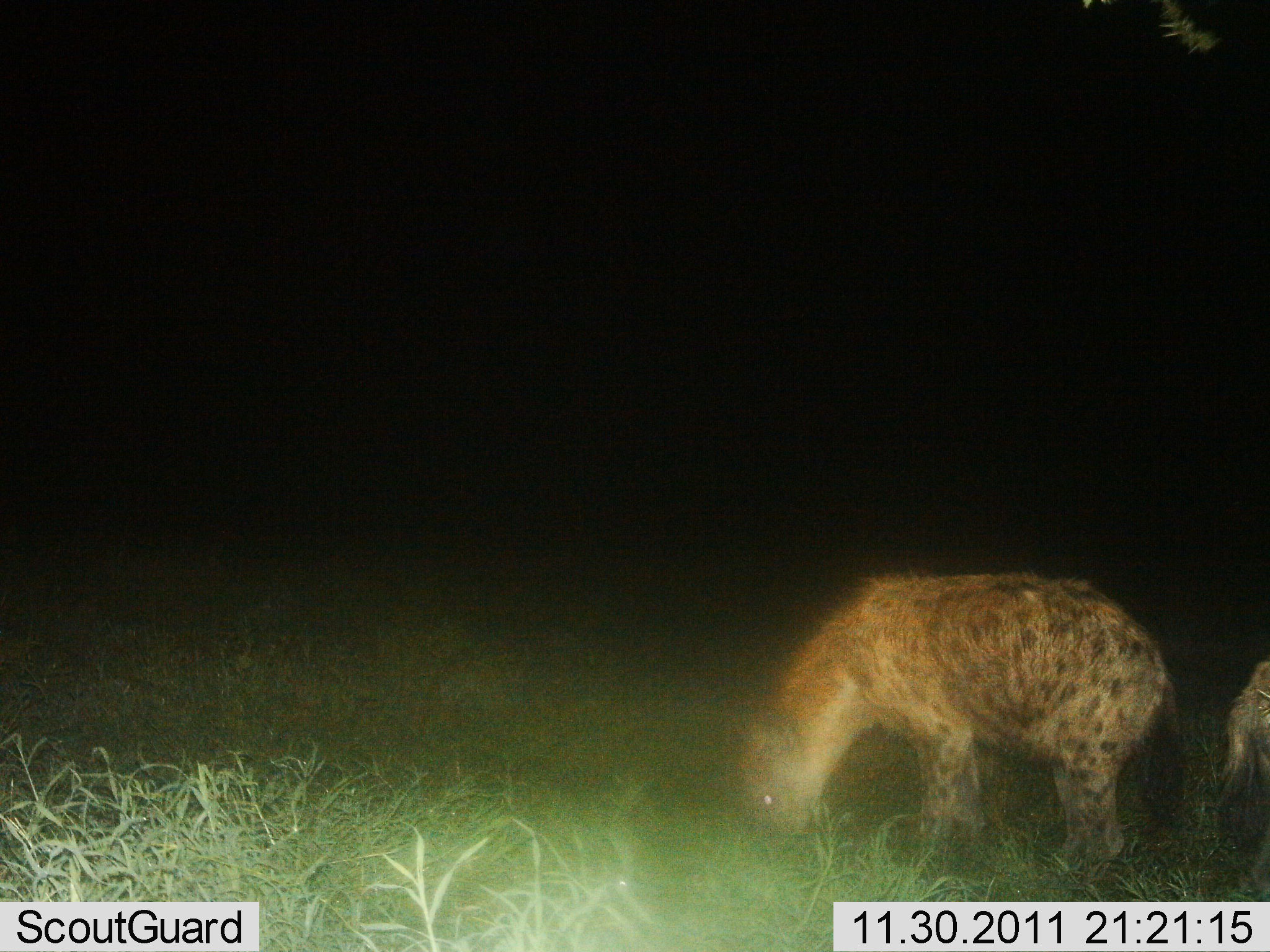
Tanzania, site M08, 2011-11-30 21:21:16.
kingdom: Animalia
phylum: Chordata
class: Mammalia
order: Carnivora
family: Hyaenidae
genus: Crocuta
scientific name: Crocuta crocuta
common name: spotted hyena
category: hyenaspotted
Hyenaspotted (spotted hyena) (Crocuta crocuta), count 2. Behavior (volunteer vote fractions): standing 57%, resting 0%, moving 7%, interacting 0%. Young present (vote fraction): 0%. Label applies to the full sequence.